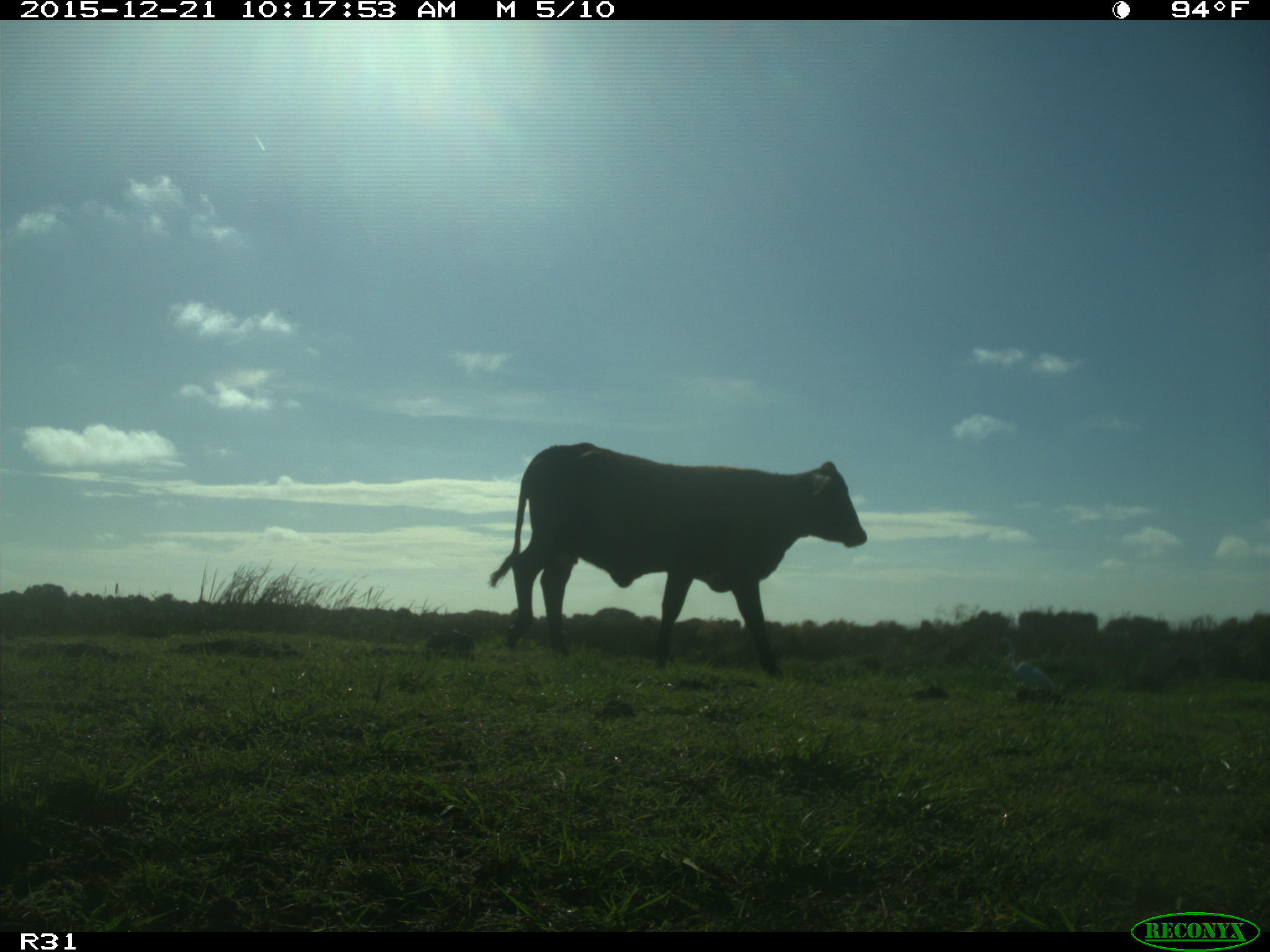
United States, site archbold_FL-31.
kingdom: Animalia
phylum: Chordata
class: Mammalia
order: Artiodactyla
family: Bovidae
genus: Bos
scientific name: Bos taurus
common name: domestic cow